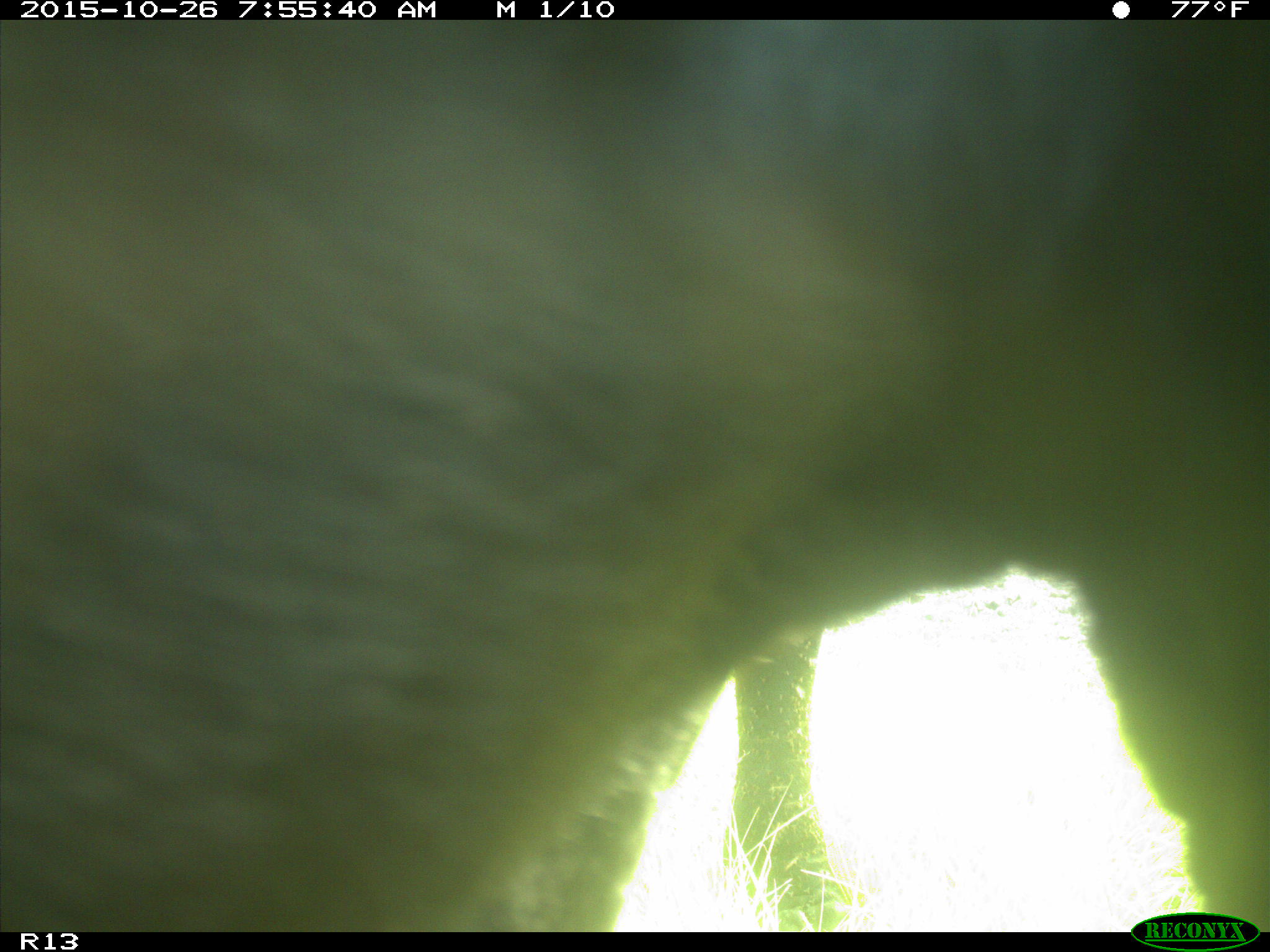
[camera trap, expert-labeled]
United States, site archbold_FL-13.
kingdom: Animalia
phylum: Chordata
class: Mammalia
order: Artiodactyla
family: Bovidae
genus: Bos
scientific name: Bos taurus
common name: domestic cow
Bos taurus (domestic cow).